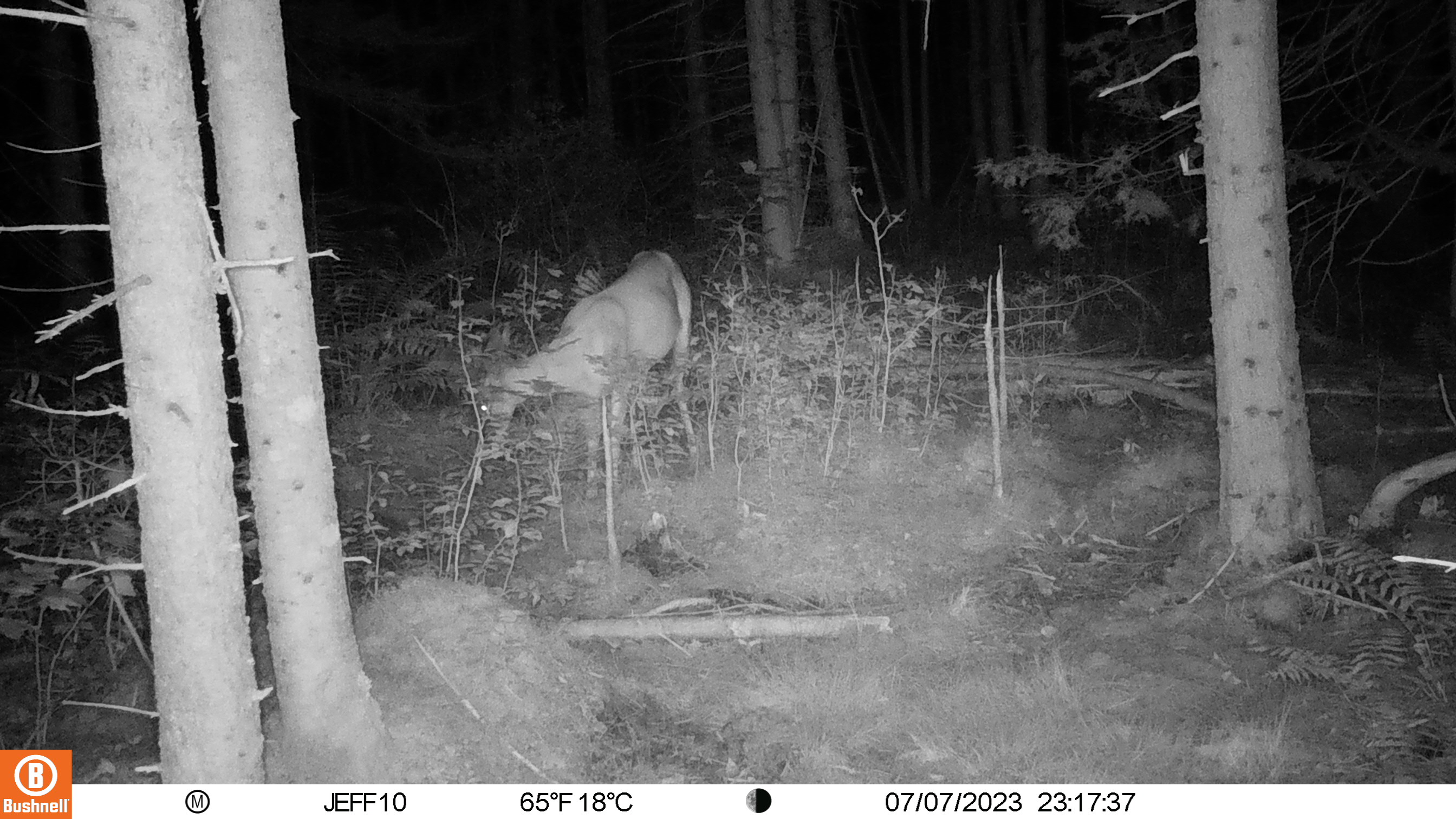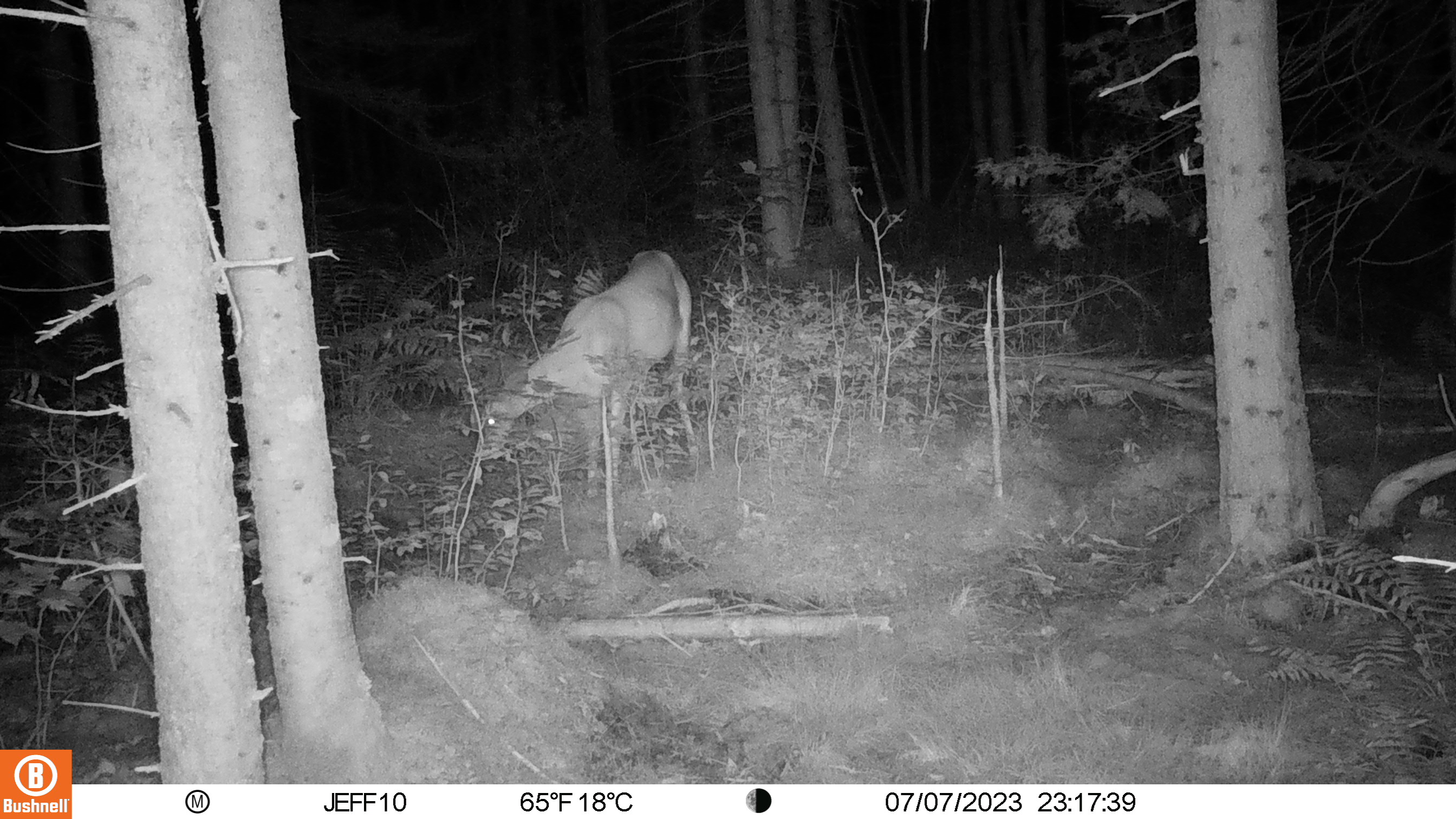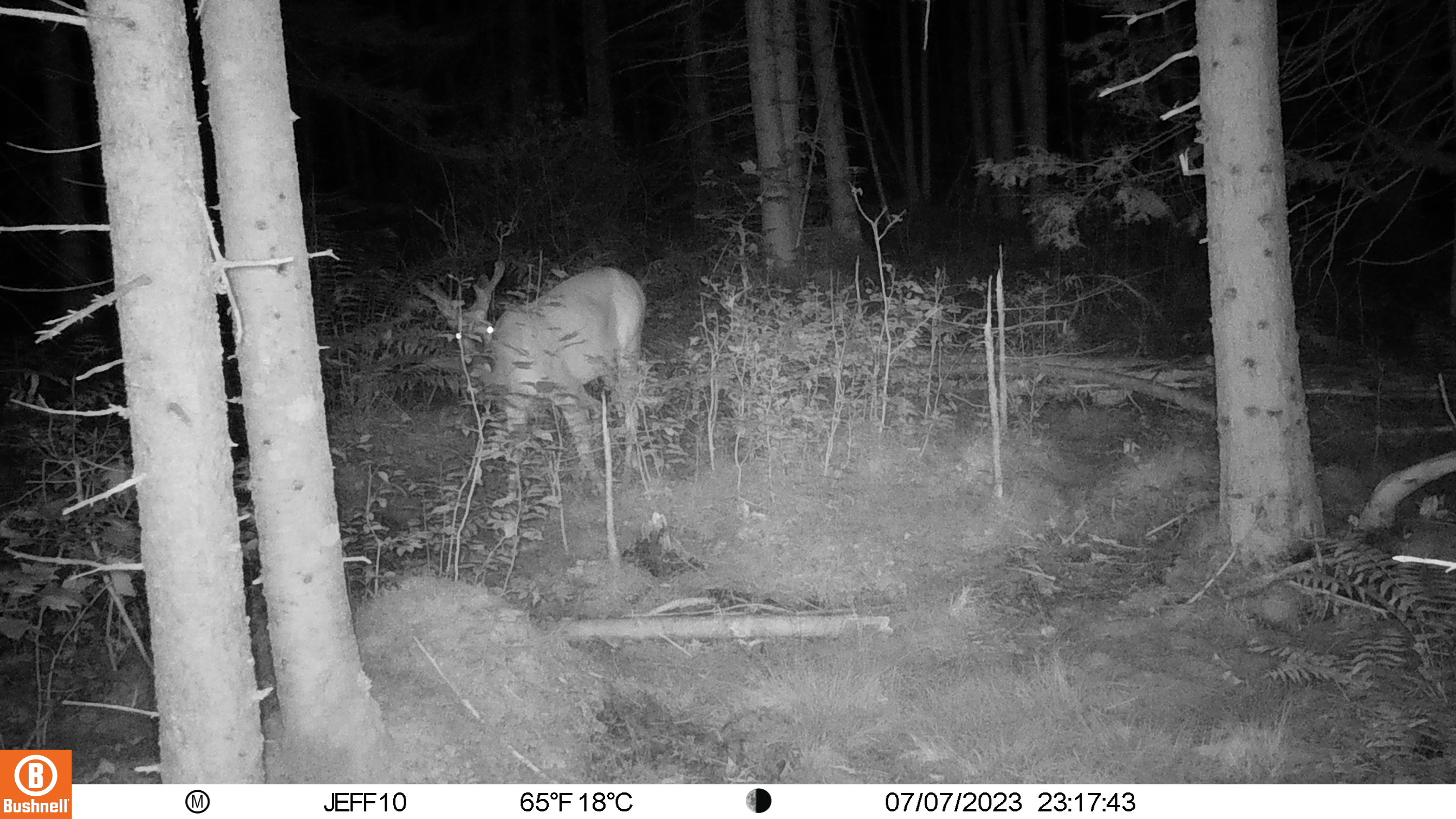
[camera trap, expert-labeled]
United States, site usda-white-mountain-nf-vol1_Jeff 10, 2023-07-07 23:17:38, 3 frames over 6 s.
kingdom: Animalia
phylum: Chordata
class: Mammalia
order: Artiodactyla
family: Cervidae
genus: Odocoileus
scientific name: Odocoileus virginianus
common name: white-tailed deer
White-tailed deer (Odocoileus virginianus).